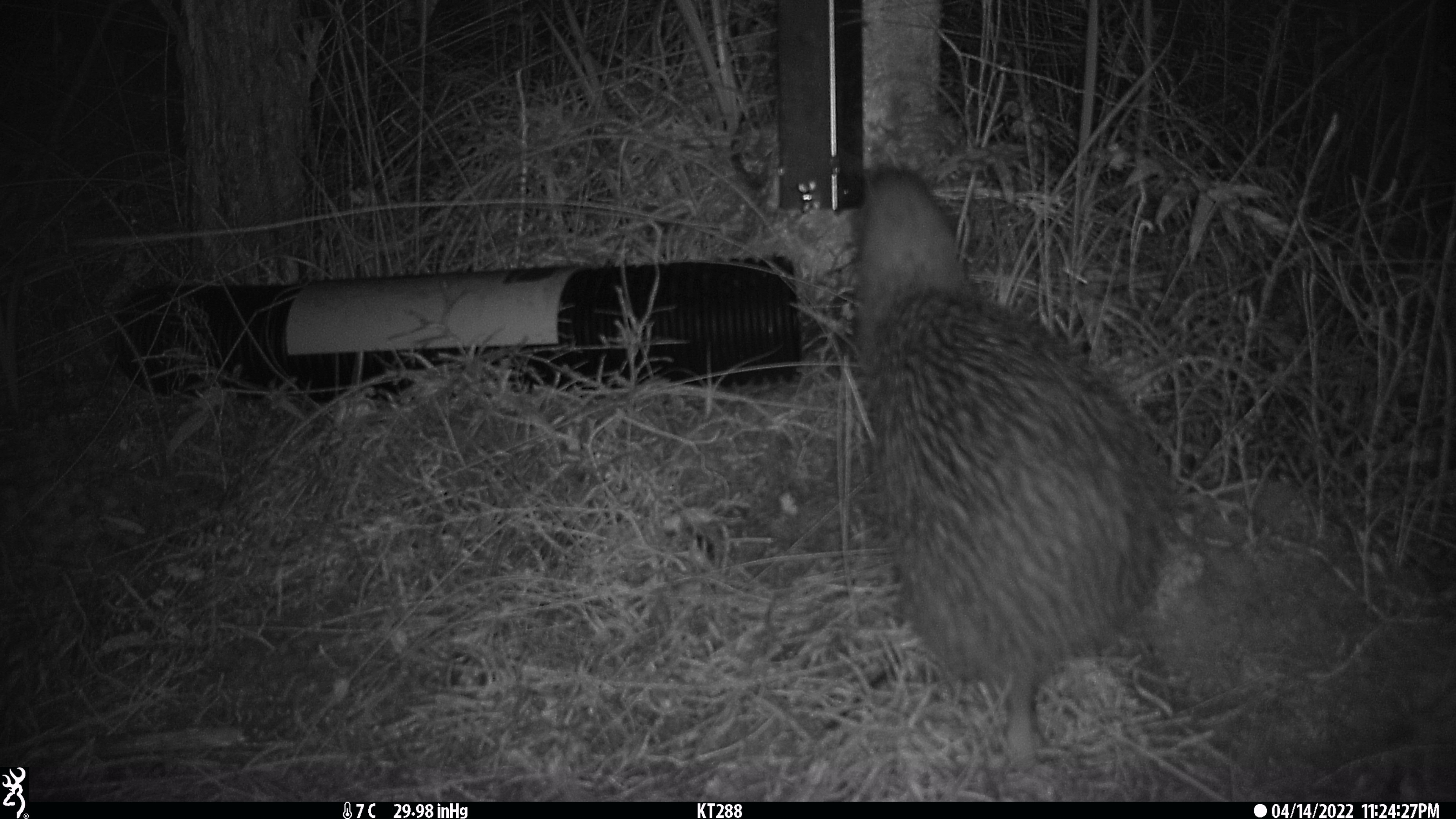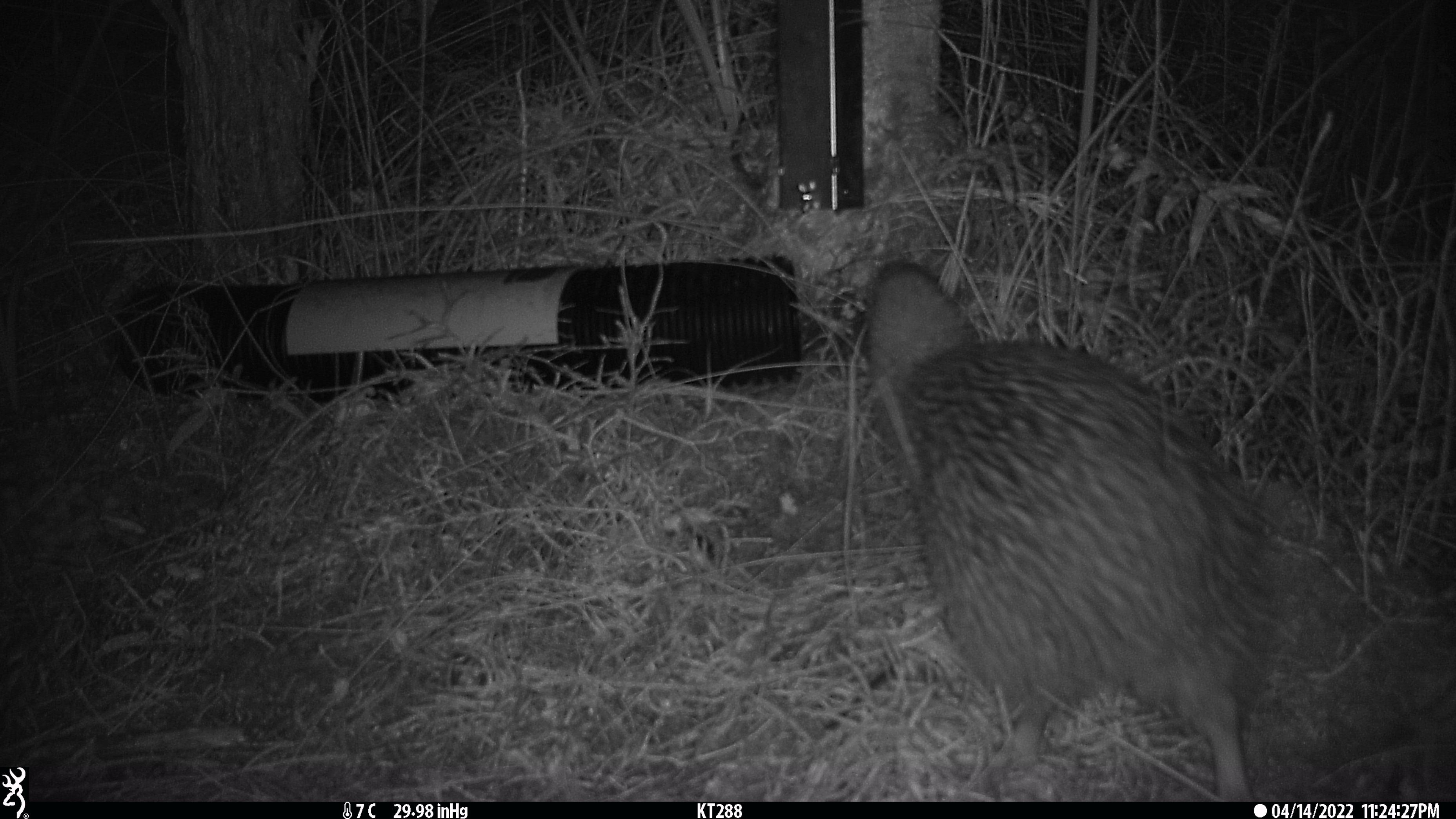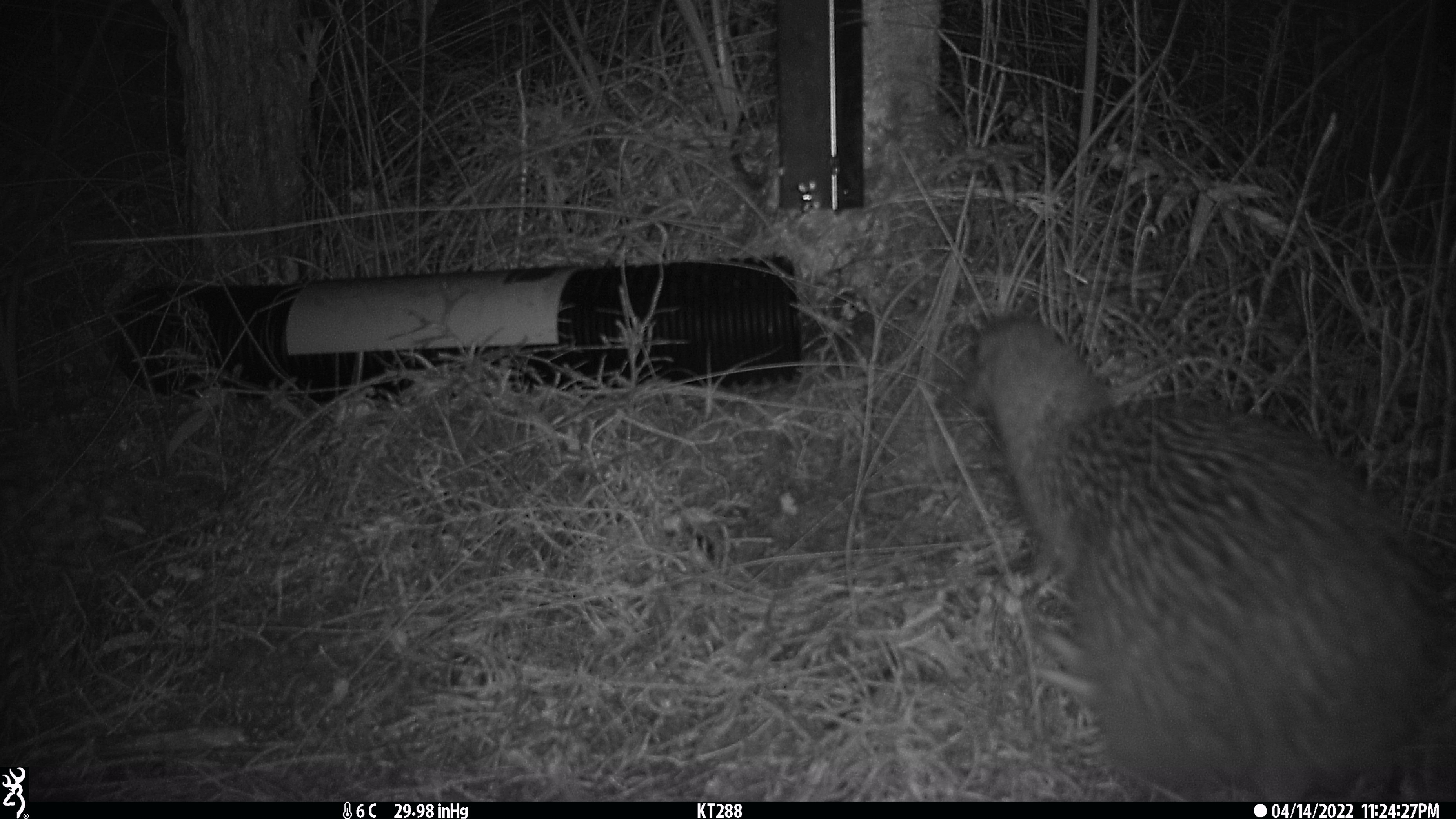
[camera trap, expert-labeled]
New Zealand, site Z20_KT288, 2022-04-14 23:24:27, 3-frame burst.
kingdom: Animalia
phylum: Chordata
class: Aves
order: Apterygiformes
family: Apterygidae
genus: Apteryx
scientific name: Apteryx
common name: kiwi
Kiwi (Apteryx).